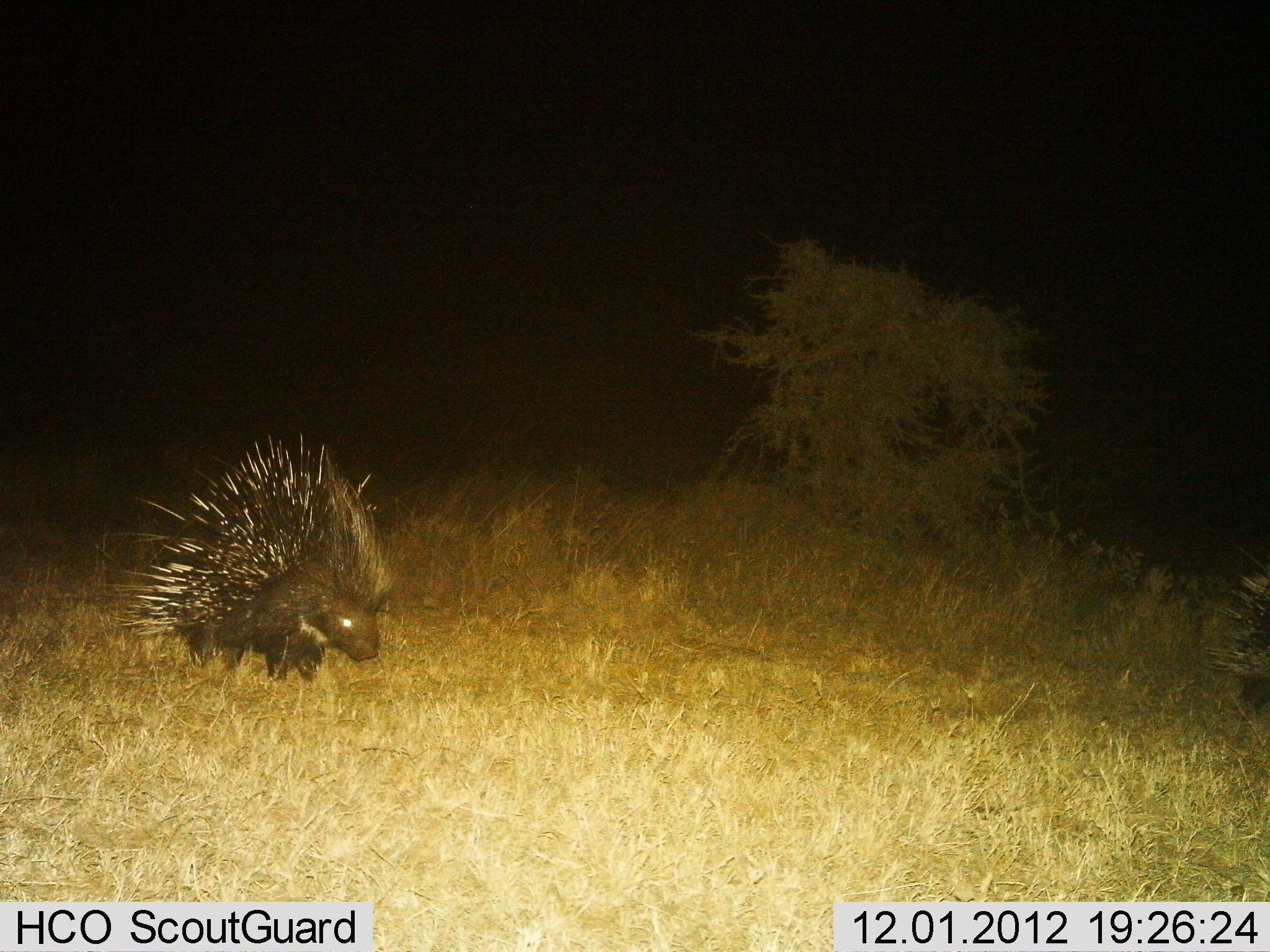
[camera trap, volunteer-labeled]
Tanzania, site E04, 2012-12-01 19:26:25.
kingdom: Animalia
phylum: Chordata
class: Mammalia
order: Rodentia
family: Hystricidae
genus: Hystrix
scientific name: Hystrix cristata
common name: crested porcupine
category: porcupine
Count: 2.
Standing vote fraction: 50%.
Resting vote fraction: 0%.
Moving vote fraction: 54%.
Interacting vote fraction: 0%.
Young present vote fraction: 0%.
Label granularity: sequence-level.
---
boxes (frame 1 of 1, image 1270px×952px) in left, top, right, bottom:
animal: 106, 430, 396, 682; 1193, 548, 1270, 725